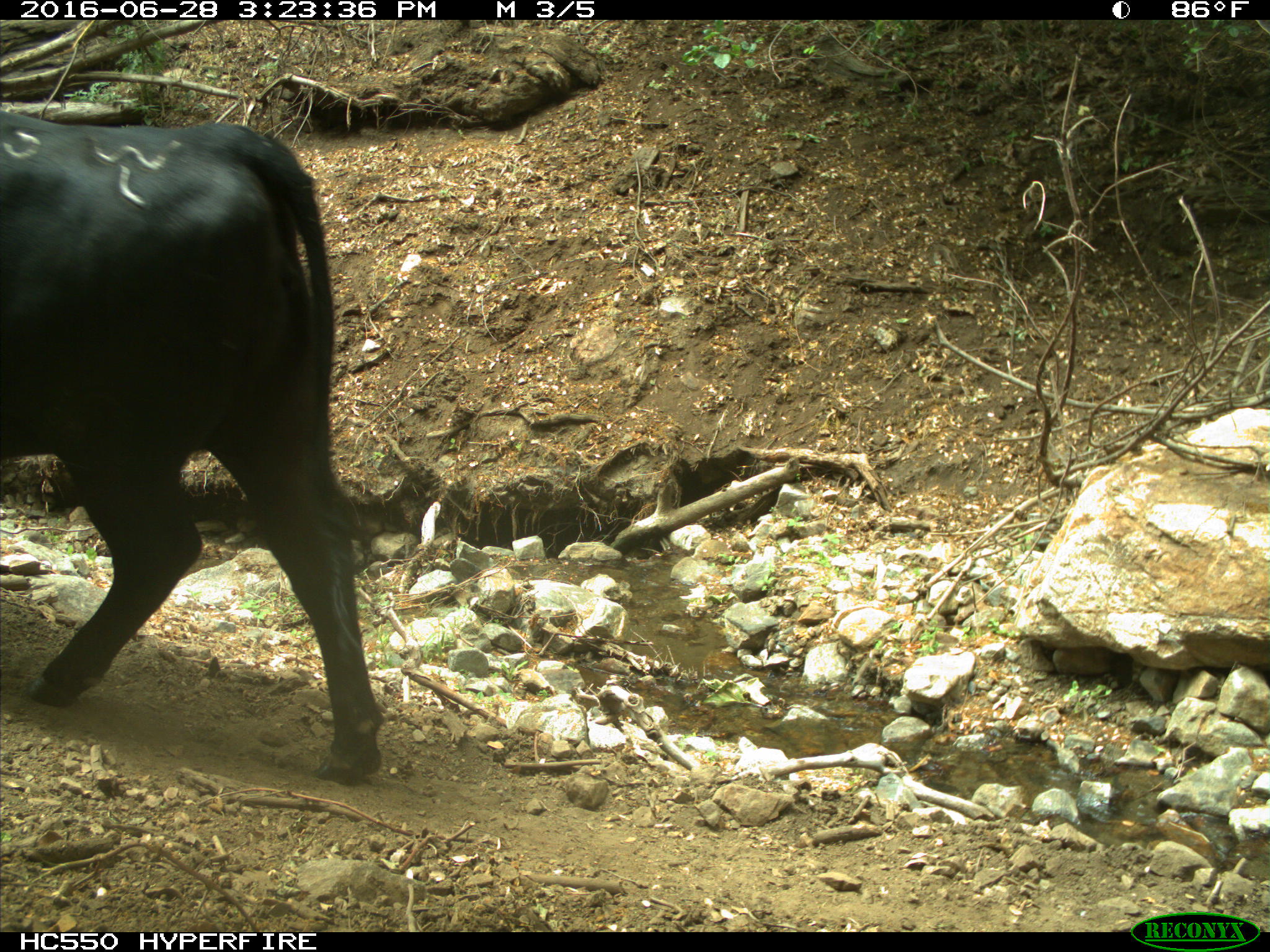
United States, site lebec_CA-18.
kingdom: Animalia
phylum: Chordata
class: Mammalia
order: Artiodactyla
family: Bovidae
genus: Bos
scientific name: Bos taurus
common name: domestic cow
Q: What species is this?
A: Bos taurus (domestic cow).